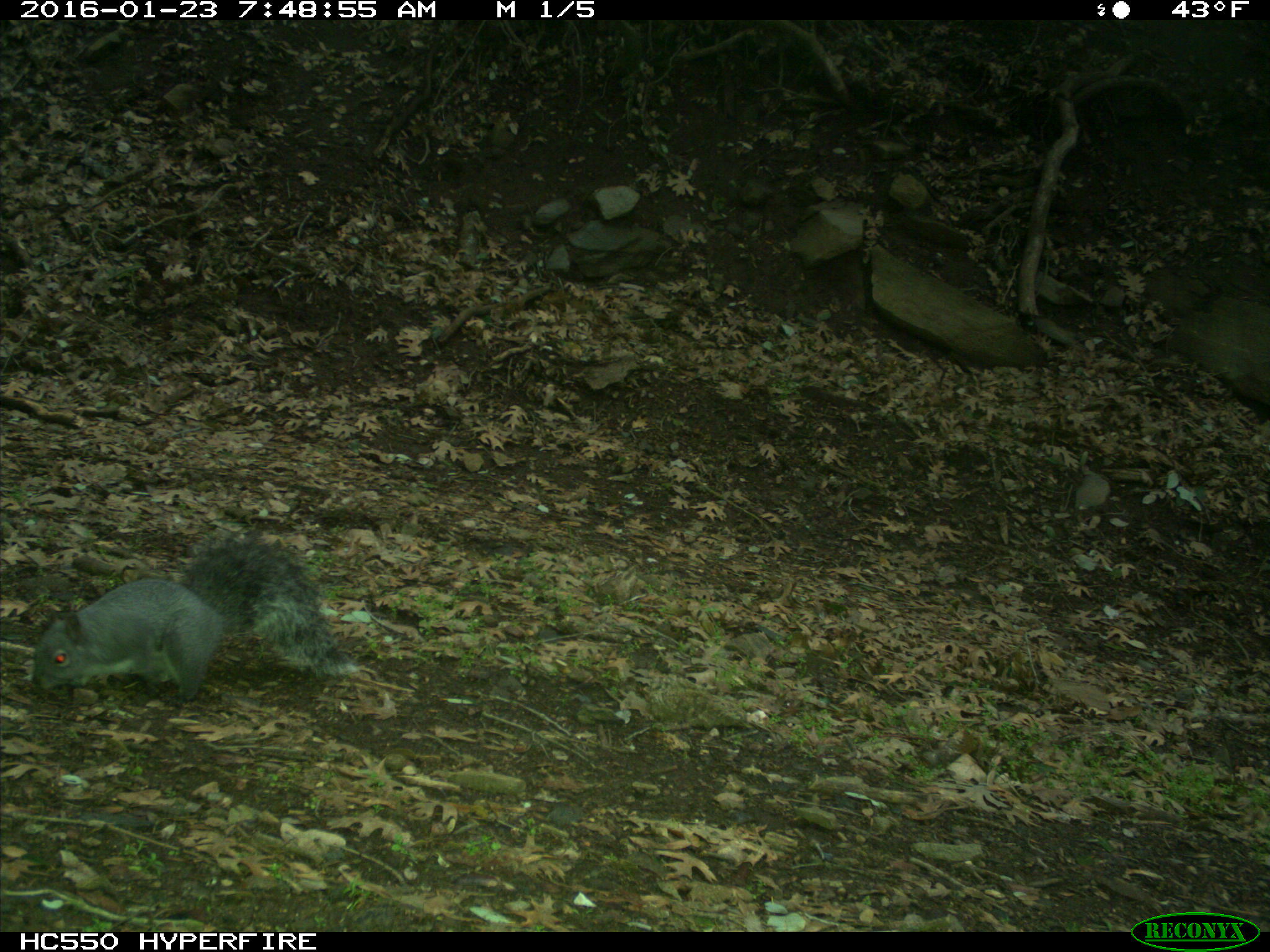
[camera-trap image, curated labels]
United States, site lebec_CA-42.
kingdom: Animalia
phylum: Chordata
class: Mammalia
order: Rodentia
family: Sciuridae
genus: Sciurus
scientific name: Sciurus carolinensis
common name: eastern gray squirrel